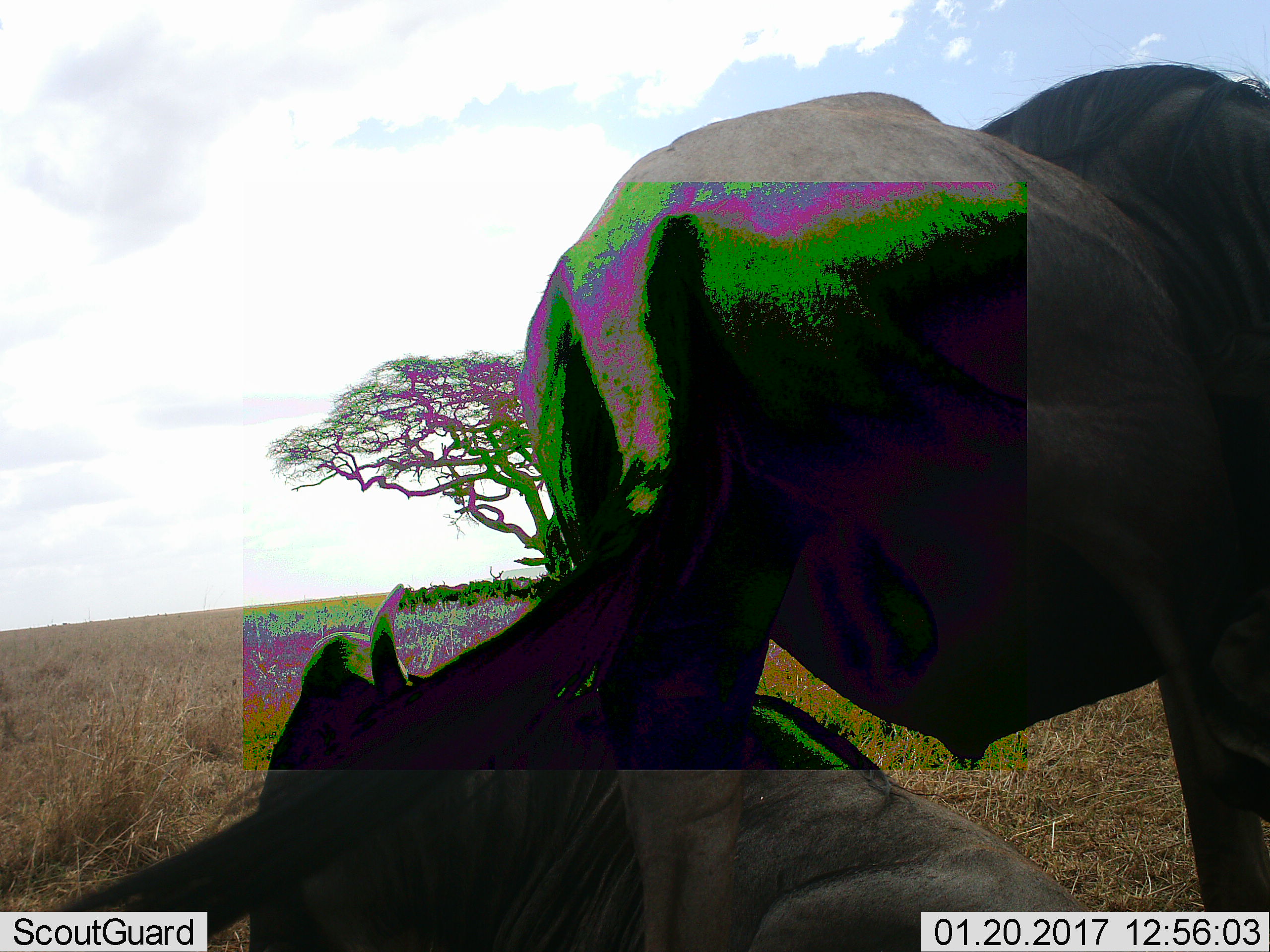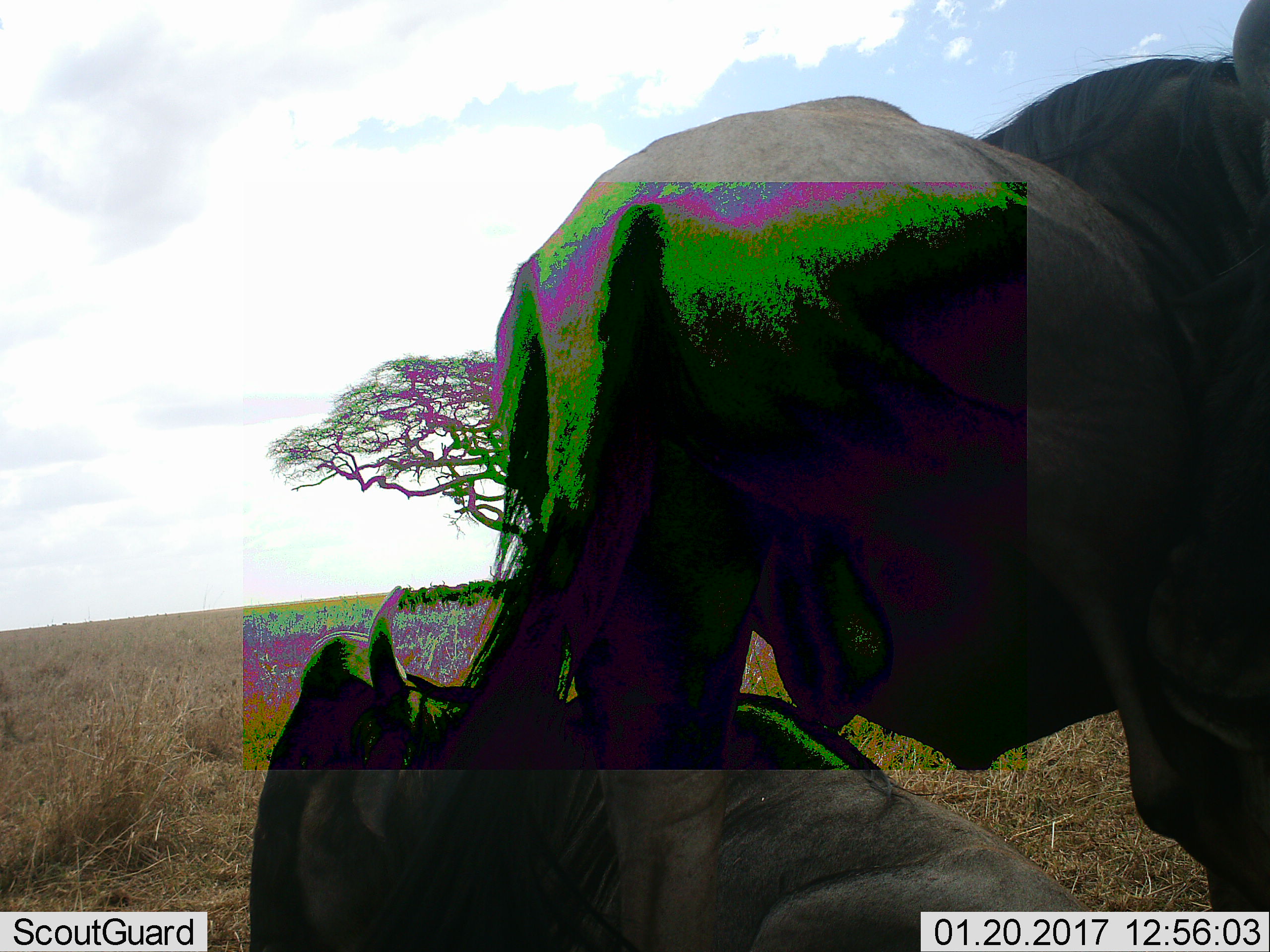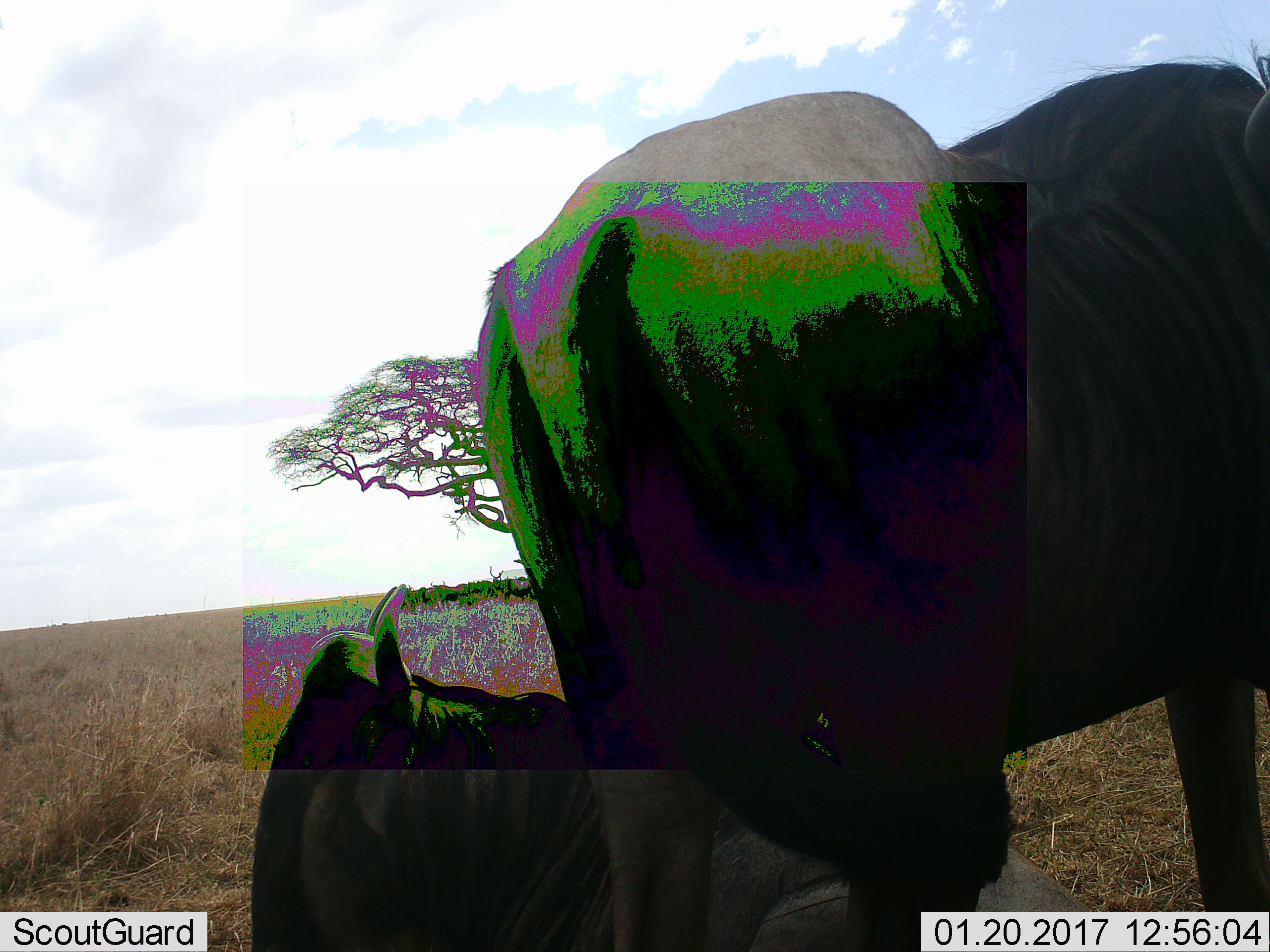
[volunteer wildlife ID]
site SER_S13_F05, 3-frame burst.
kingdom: Animalia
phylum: Chordata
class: Mammalia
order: Artiodactyla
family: Bovidae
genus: Connochaetes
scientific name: Connochaetes taurinus taurinus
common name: blue wildebeest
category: wildebeestblue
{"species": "wildebeestblue (blue wildebeest) (Connochaetes taurinus taurinus)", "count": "2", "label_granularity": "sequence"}